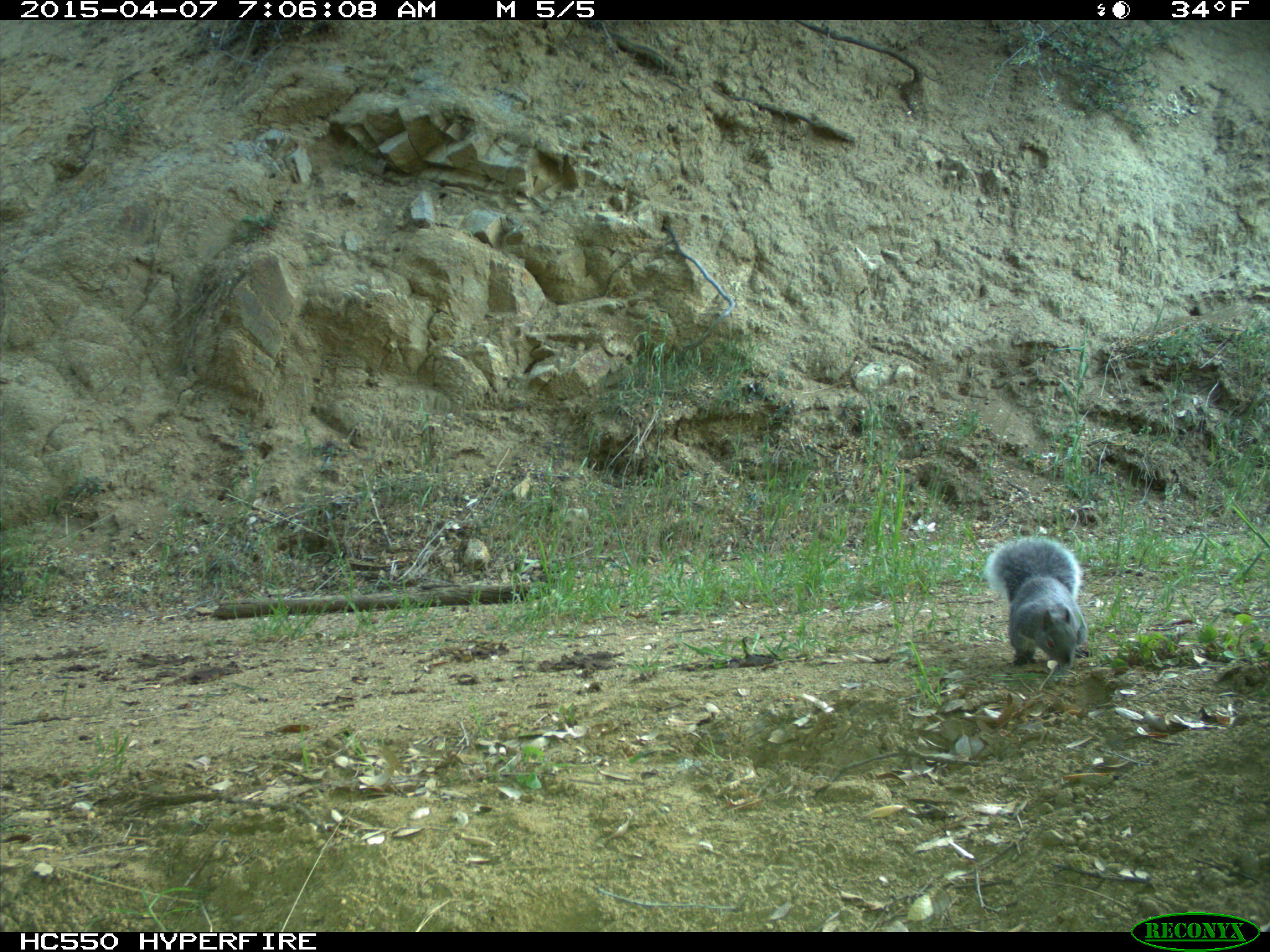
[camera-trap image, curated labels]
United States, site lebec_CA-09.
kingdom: Animalia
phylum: Chordata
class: Mammalia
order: Rodentia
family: Sciuridae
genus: Sciurus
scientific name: Sciurus carolinensis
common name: eastern gray squirrel